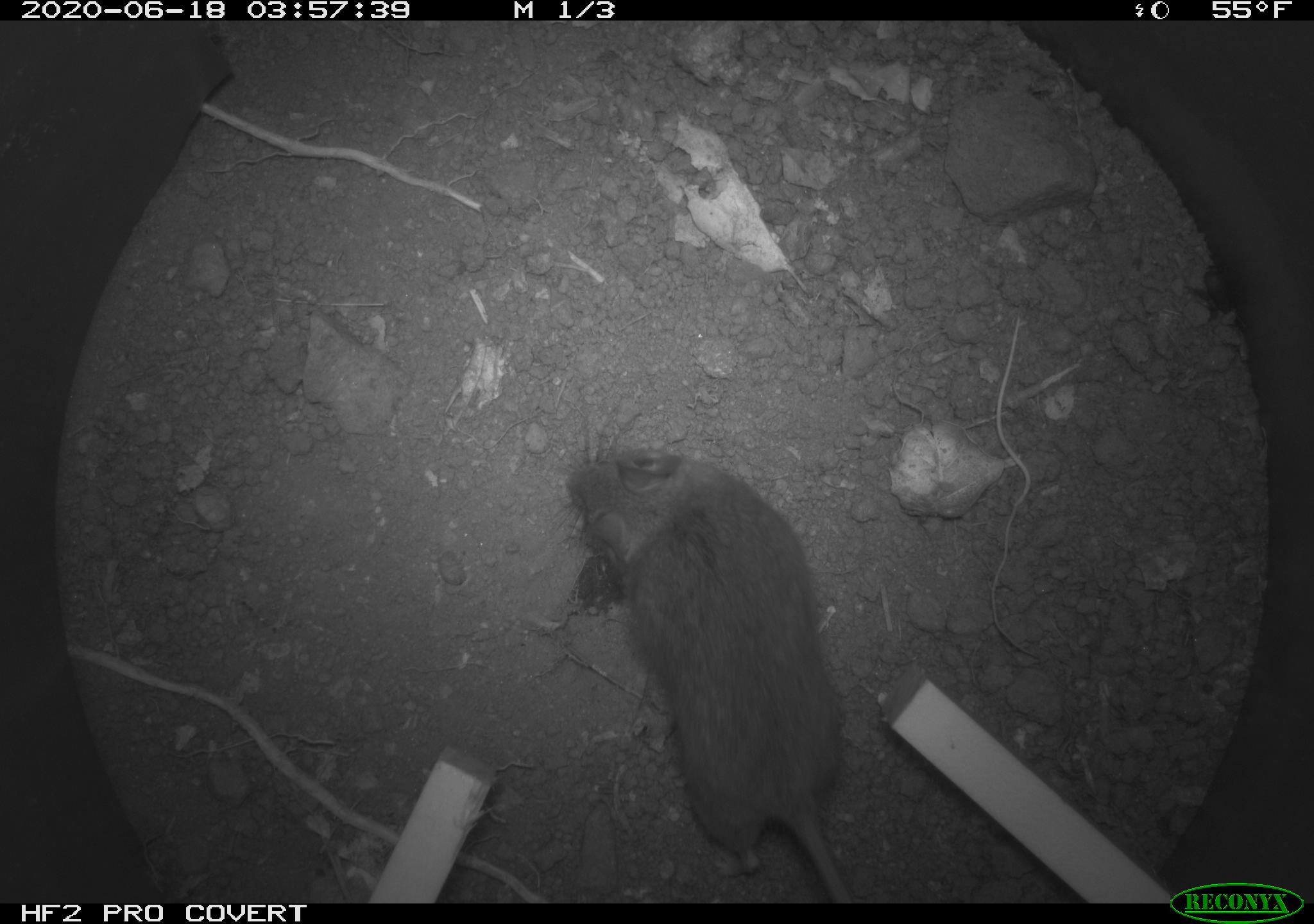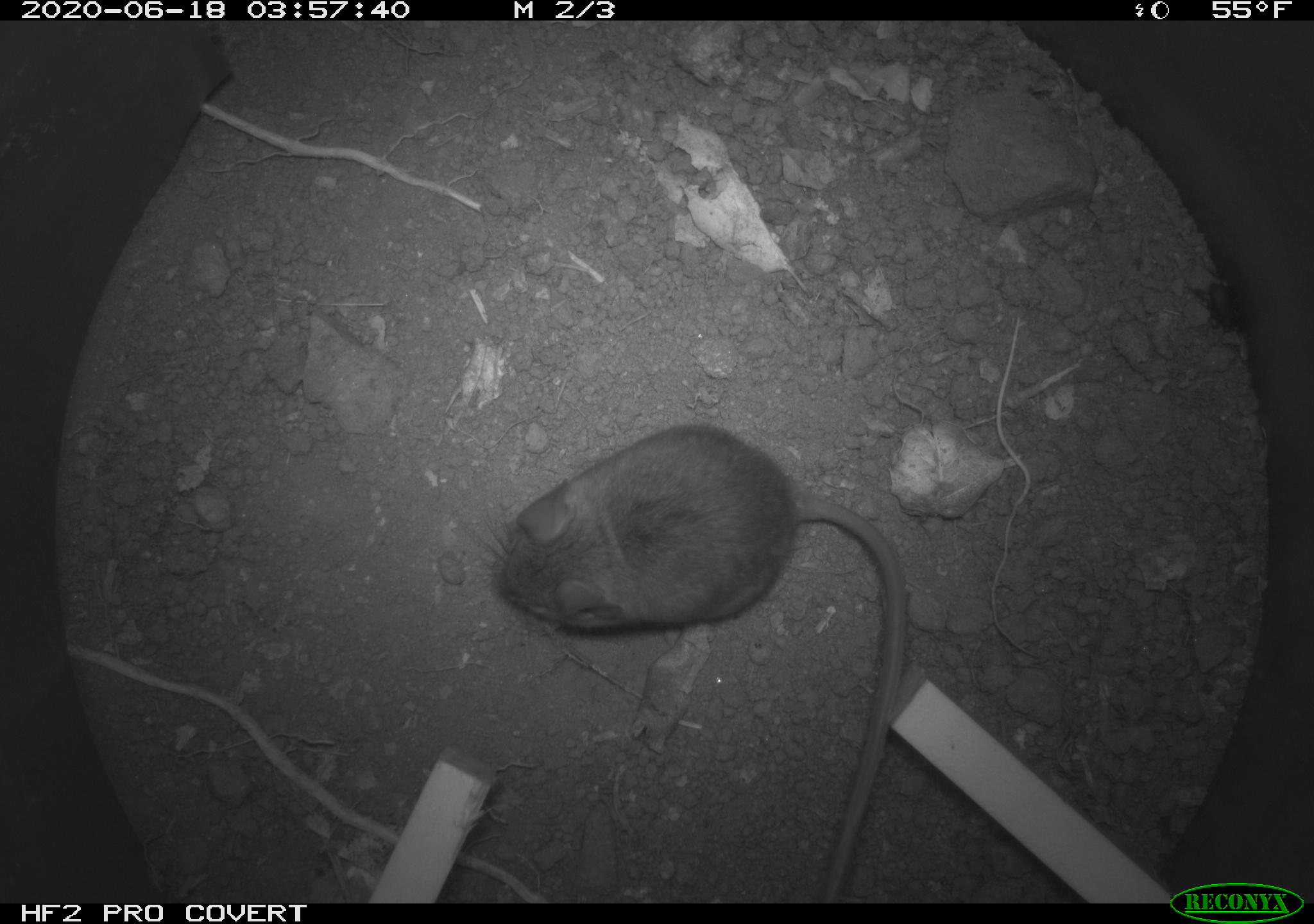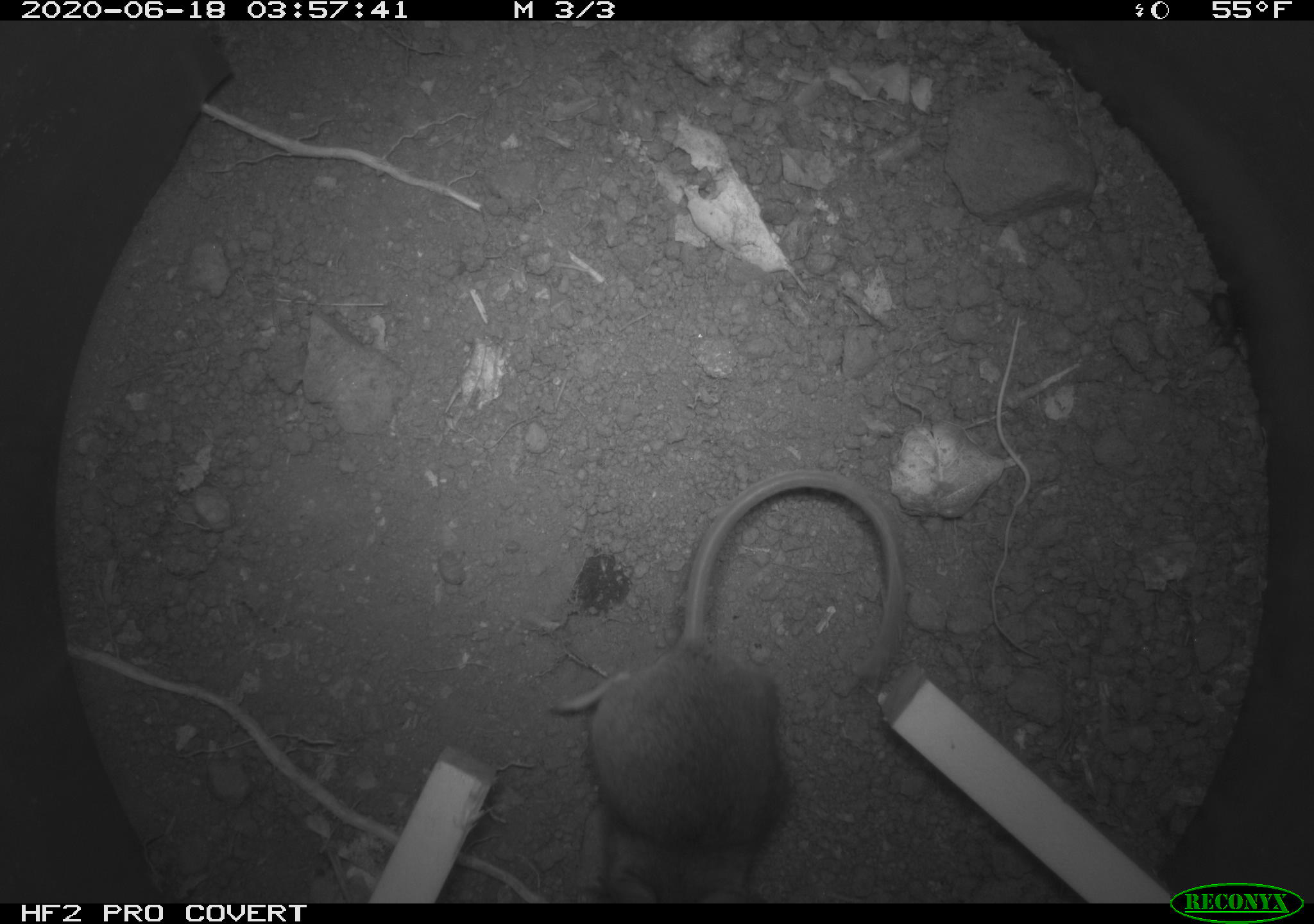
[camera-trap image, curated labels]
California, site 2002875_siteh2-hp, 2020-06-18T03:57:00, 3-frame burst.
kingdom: Animalia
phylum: Chordata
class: Mammalia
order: Rodentia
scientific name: Rodentia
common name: mouse species